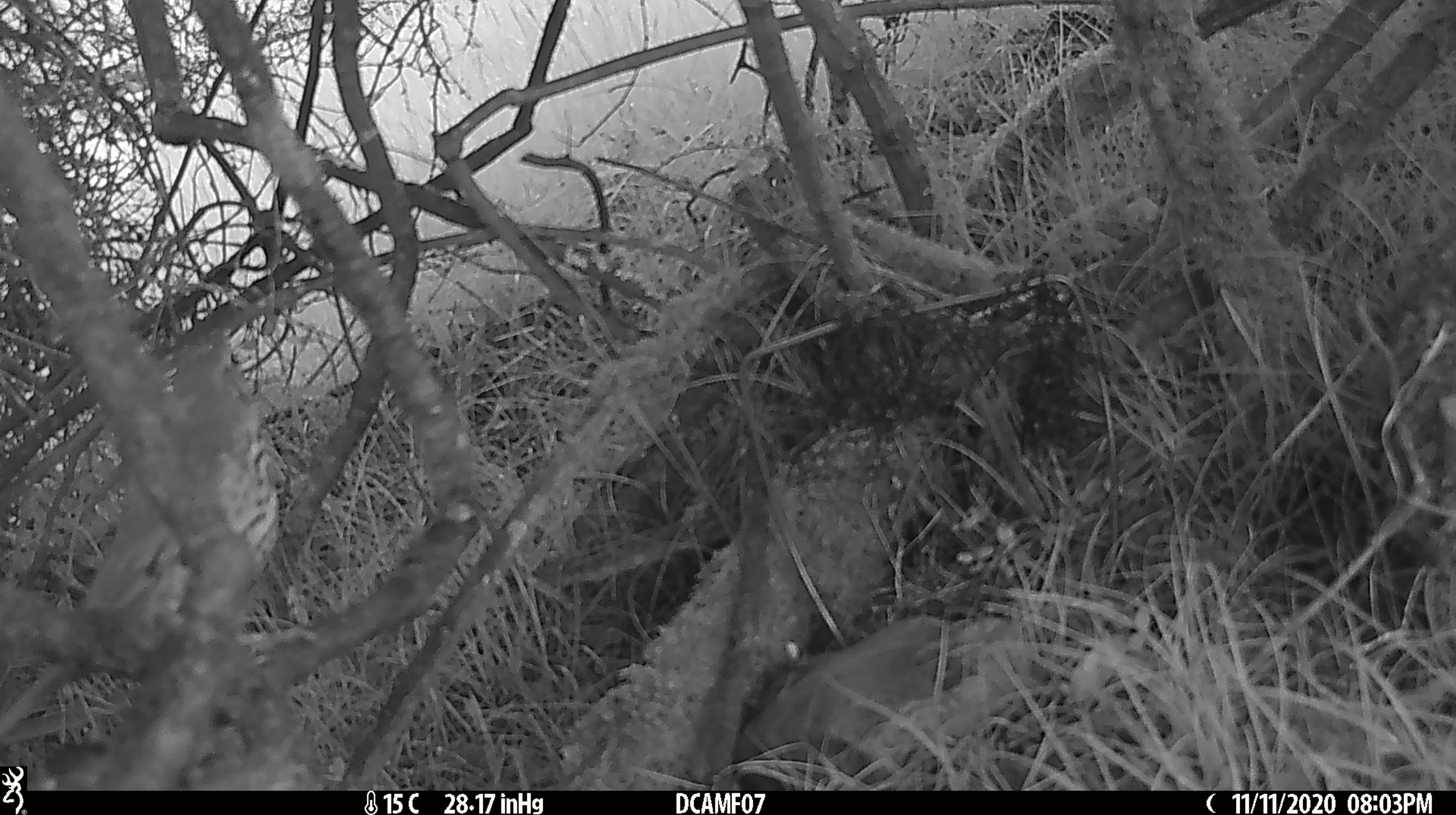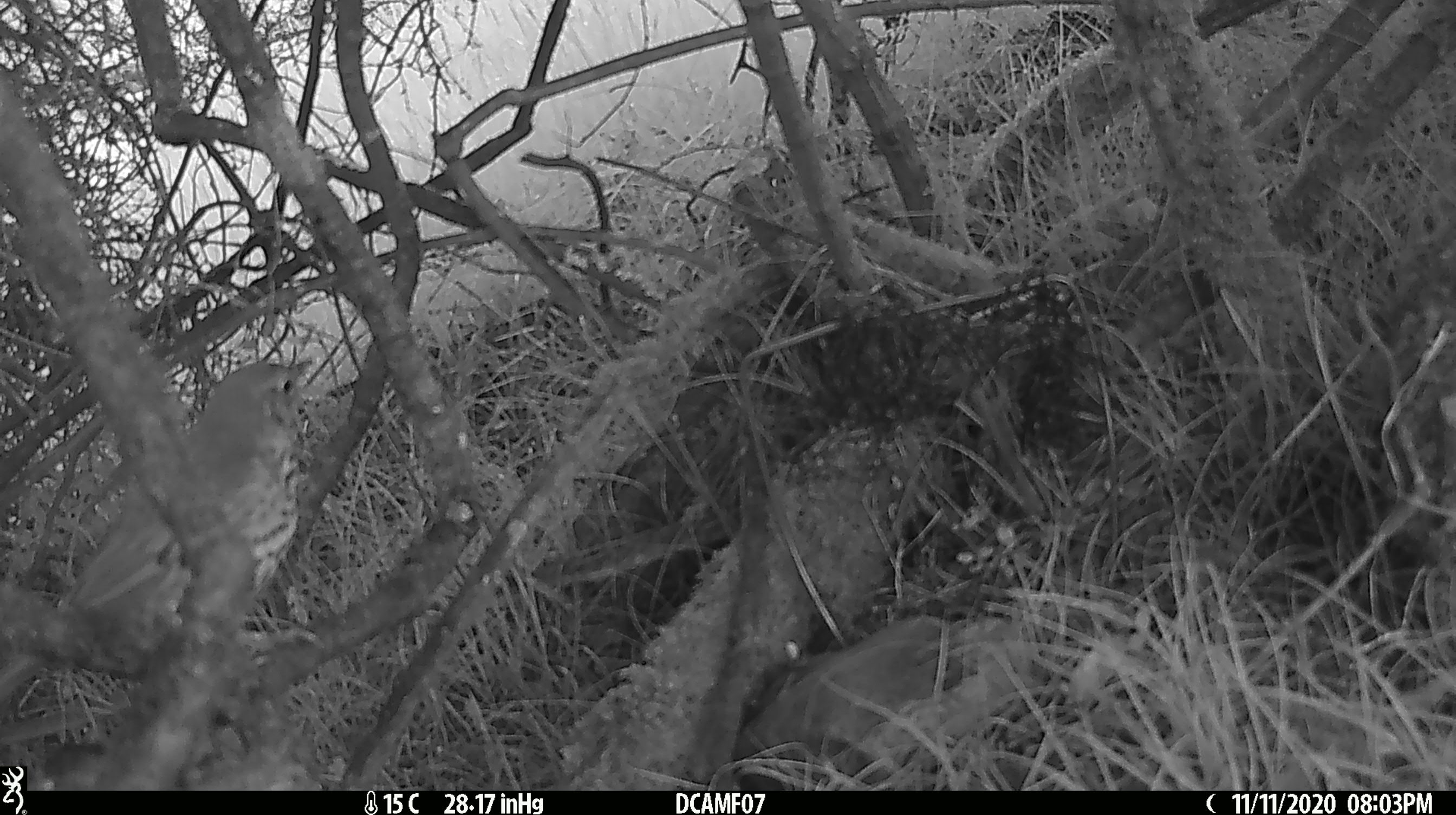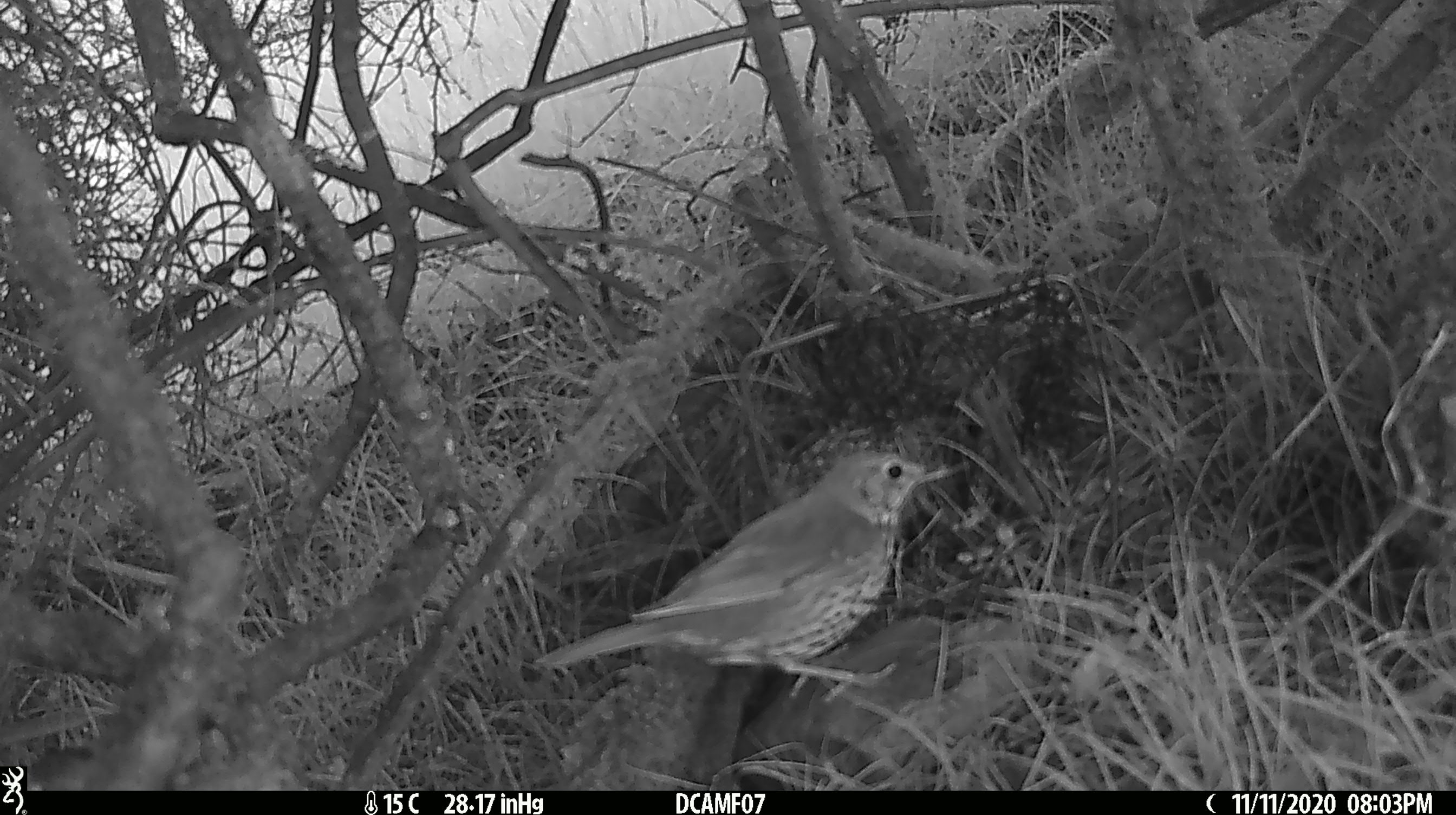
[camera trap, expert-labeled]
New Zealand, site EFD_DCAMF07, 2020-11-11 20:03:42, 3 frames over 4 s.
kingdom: Animalia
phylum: Chordata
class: Aves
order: Passeriformes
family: Turdidae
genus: Turdus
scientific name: Turdus philomelos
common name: song thrush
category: thrush